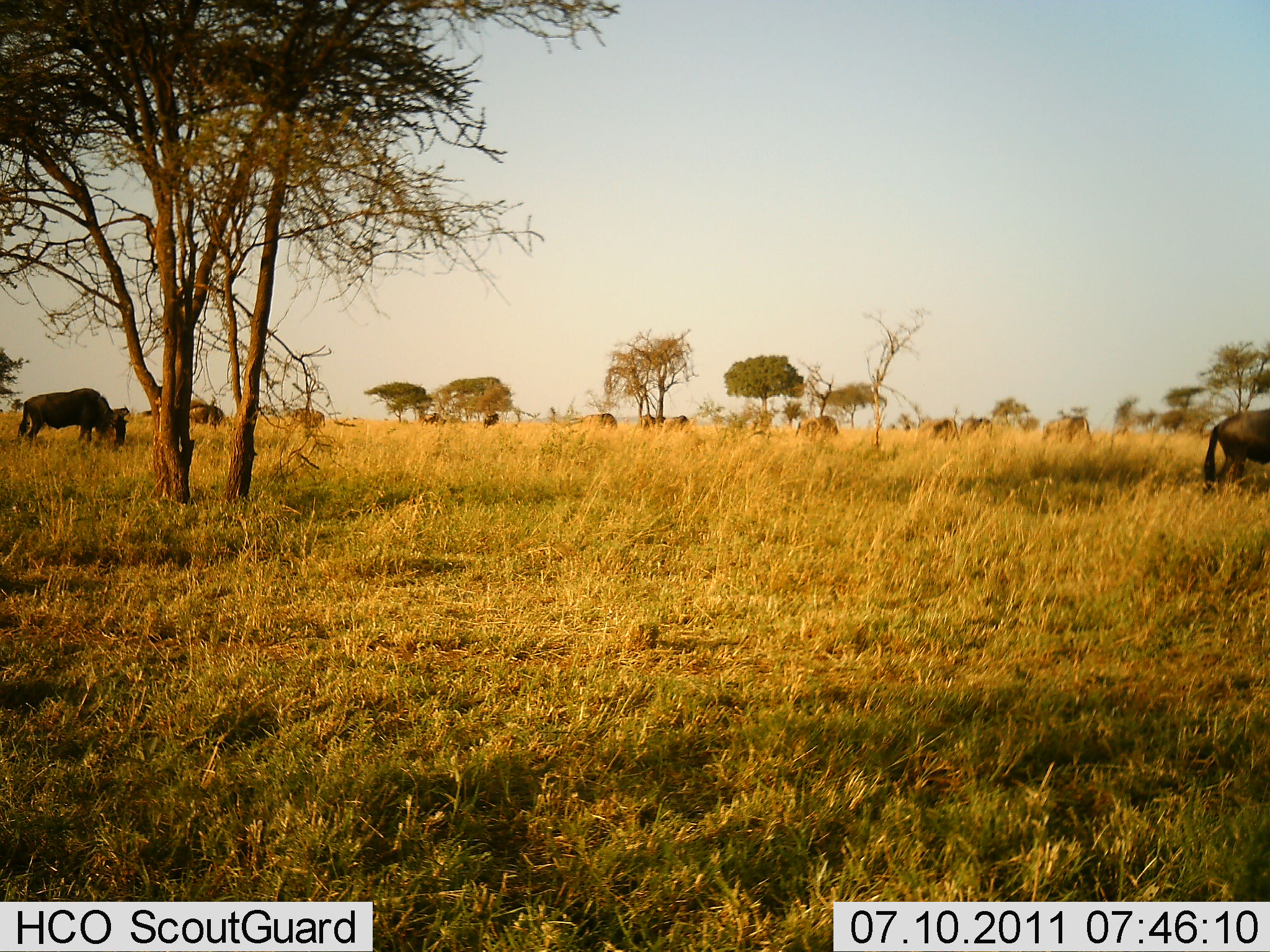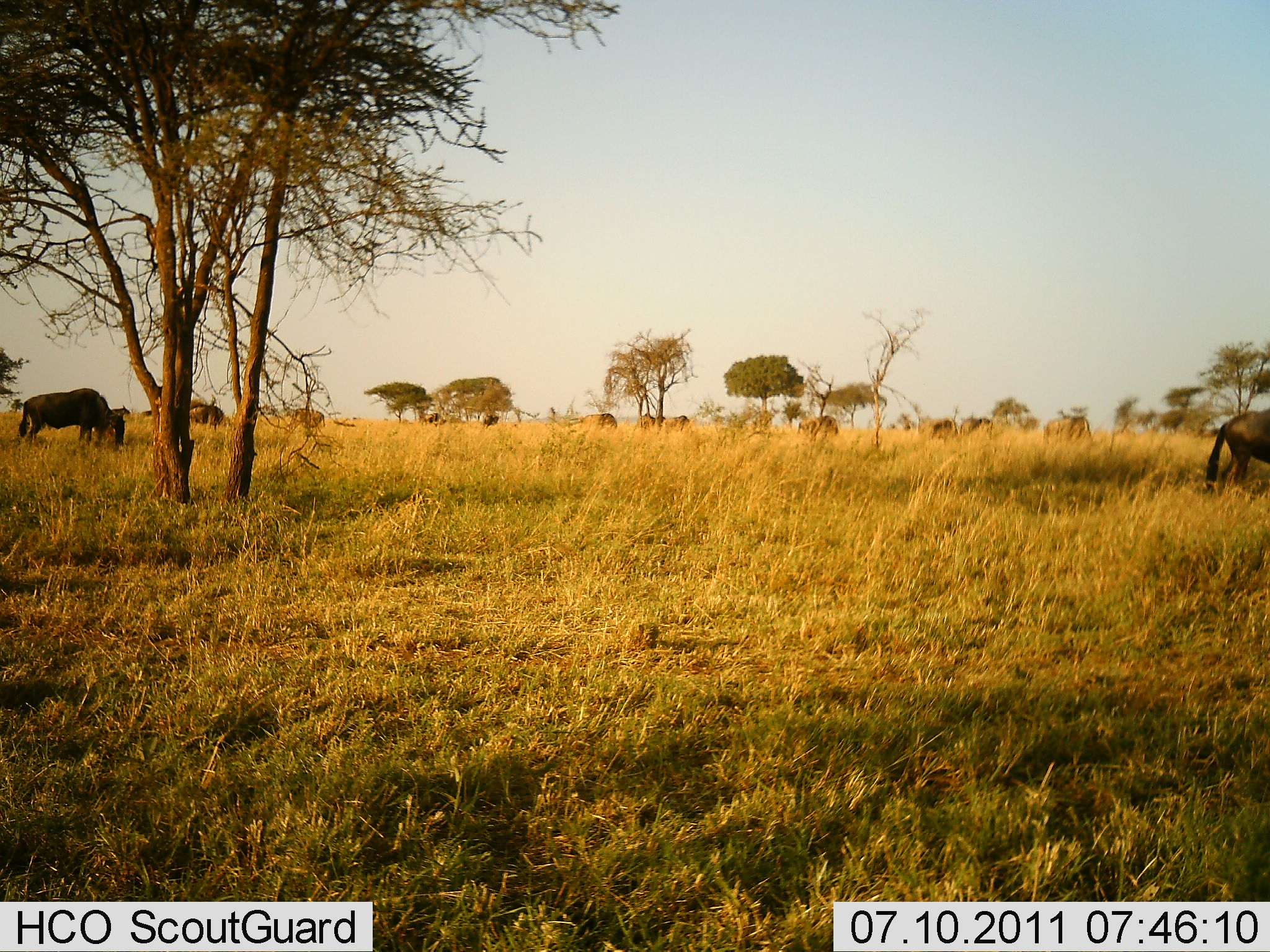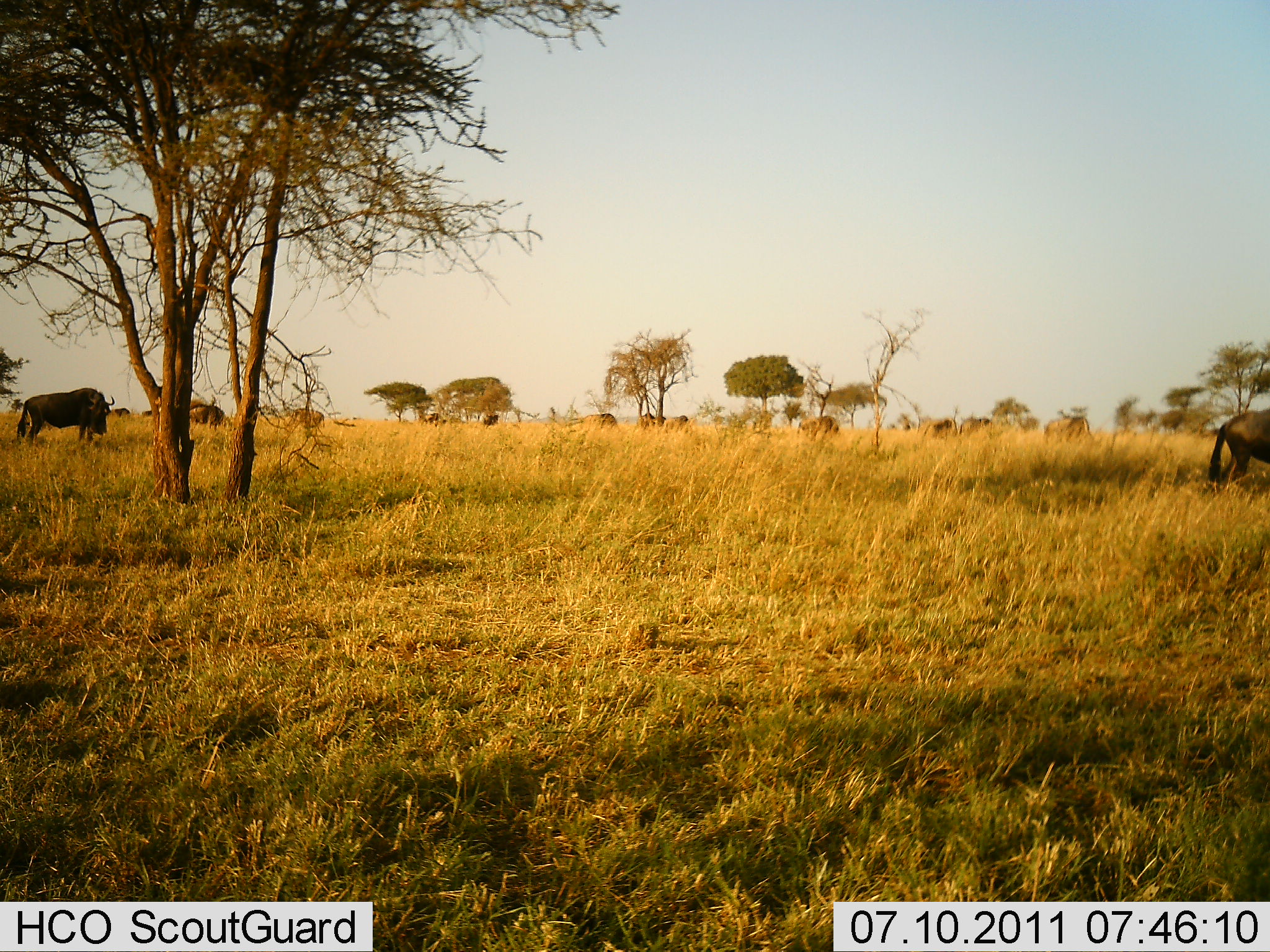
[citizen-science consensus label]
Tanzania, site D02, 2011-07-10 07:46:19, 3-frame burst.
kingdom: Animalia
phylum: Chordata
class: Mammalia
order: Artiodactyla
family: Bovidae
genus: Connochaetes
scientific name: Connochaetes taurinus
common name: blue wildebeest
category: wildebeest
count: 10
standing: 39%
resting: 0%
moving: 11%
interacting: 0%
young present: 0%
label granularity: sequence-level